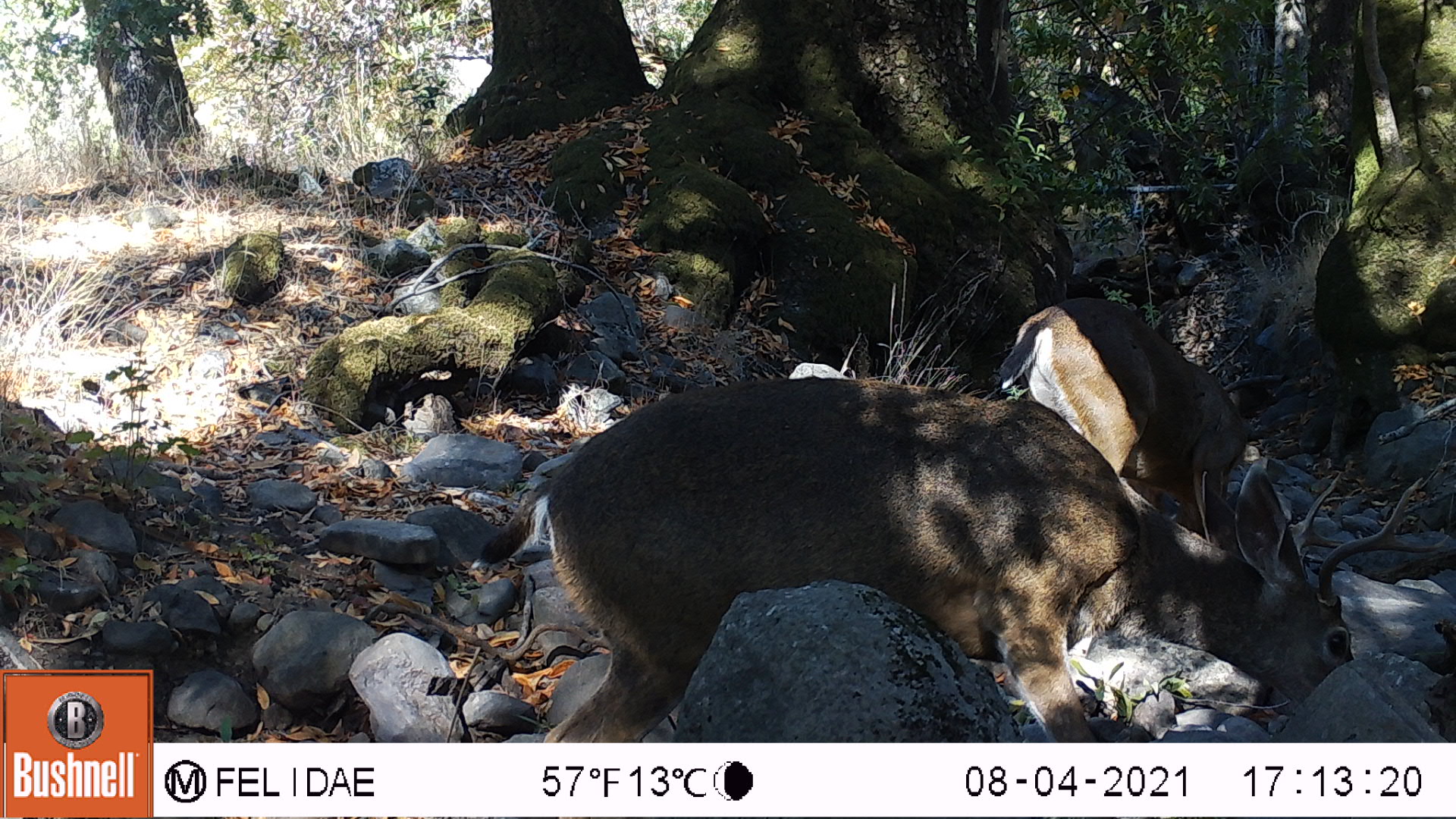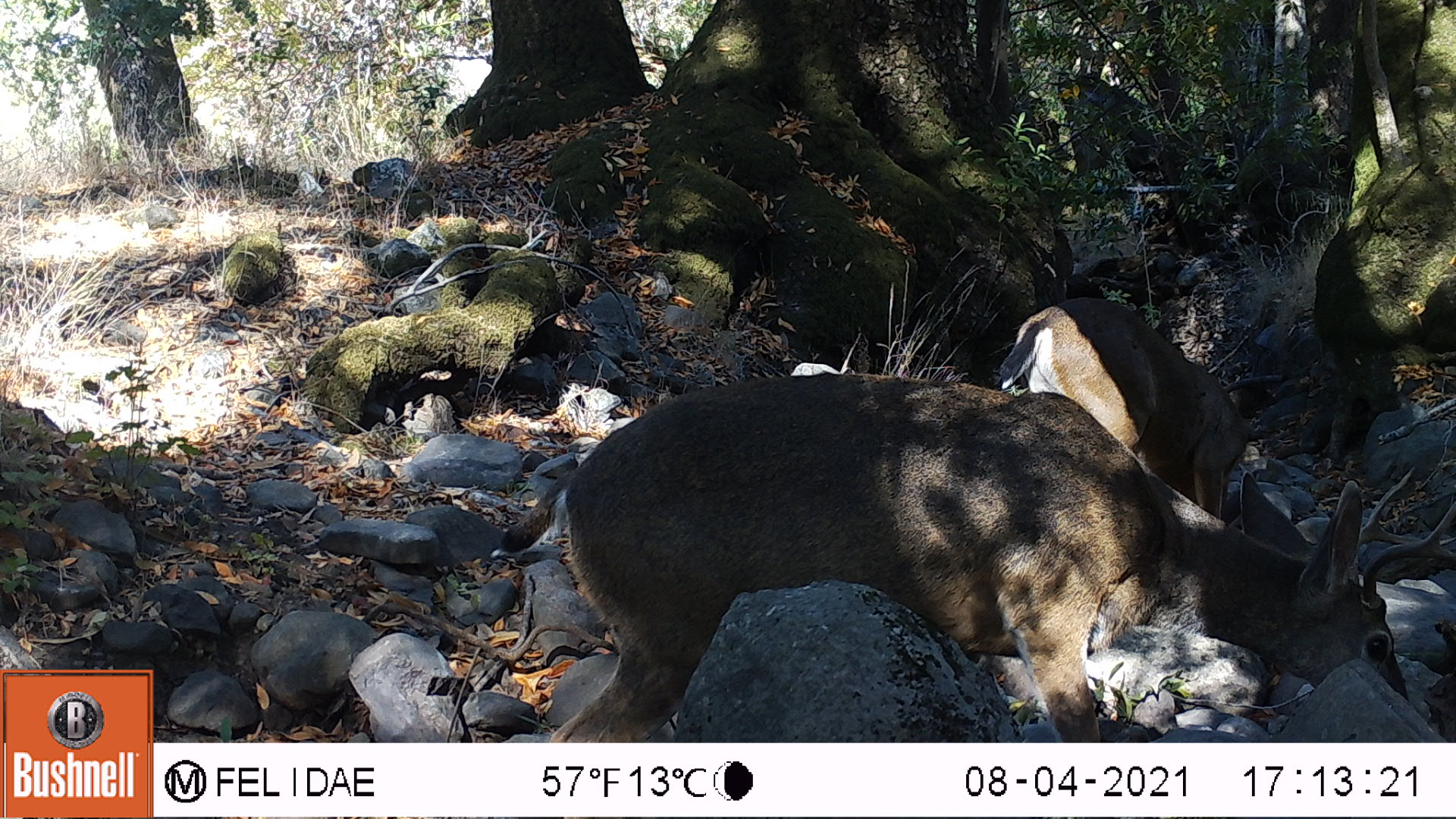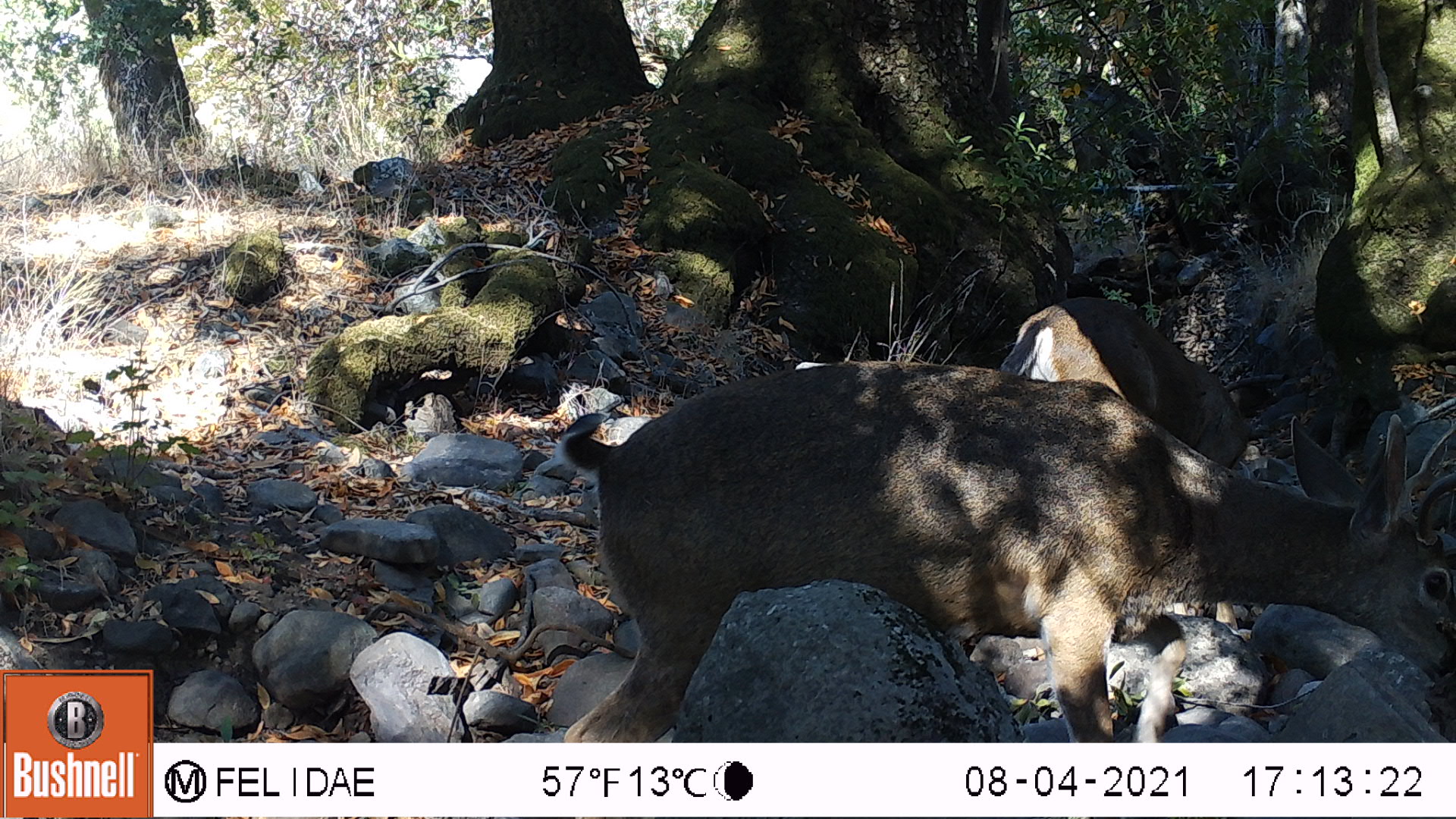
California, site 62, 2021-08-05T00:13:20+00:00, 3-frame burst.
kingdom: Animalia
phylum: Chordata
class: Mammalia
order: Artiodactyla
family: Cervidae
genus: Odocoileus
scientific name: Odocoileus hemionus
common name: mule deer